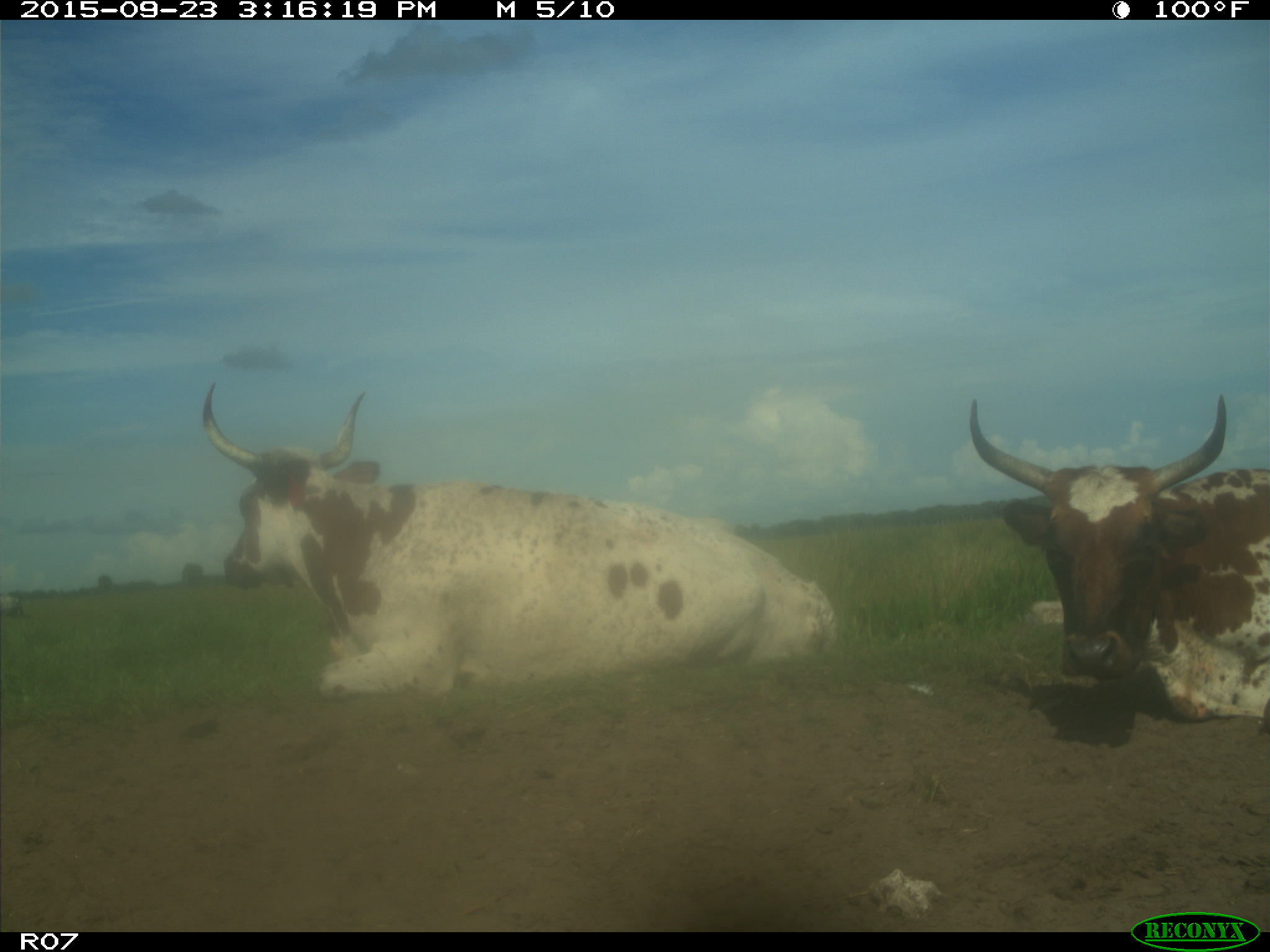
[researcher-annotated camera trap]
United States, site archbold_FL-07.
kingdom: Animalia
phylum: Chordata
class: Mammalia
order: Artiodactyla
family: Bovidae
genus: Bos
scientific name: Bos taurus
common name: domestic cow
Bos taurus (domestic cow).